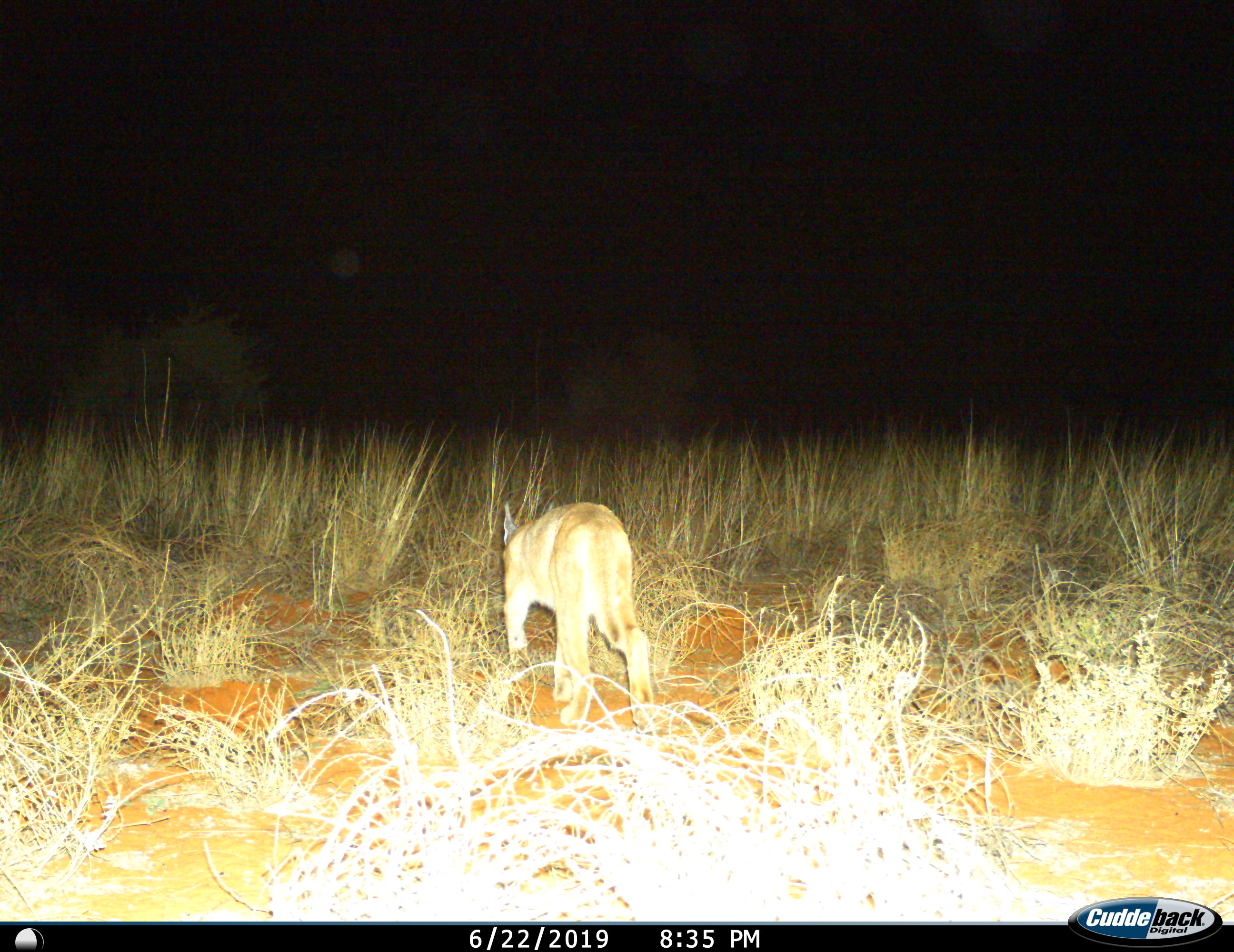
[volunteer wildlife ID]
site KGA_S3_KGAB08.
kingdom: Animalia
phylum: Chordata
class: Mammalia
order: Carnivora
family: Felidae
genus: Caracal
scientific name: Caracal caracal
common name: caracal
Caracal (Caracal caracal), count 1. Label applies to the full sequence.